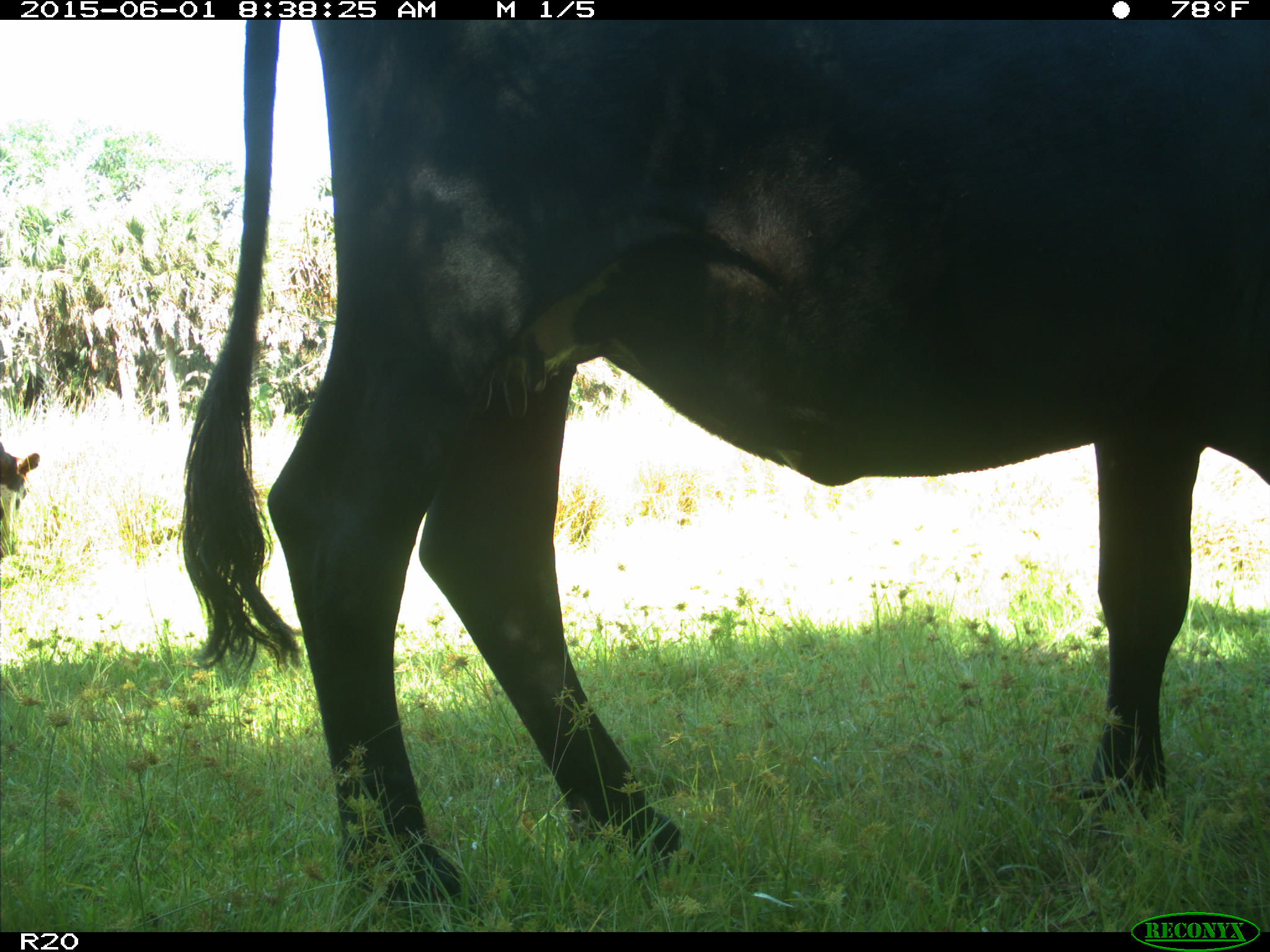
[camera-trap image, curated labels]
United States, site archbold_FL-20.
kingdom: Animalia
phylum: Chordata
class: Mammalia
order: Artiodactyla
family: Bovidae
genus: Bos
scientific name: Bos taurus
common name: domestic cow